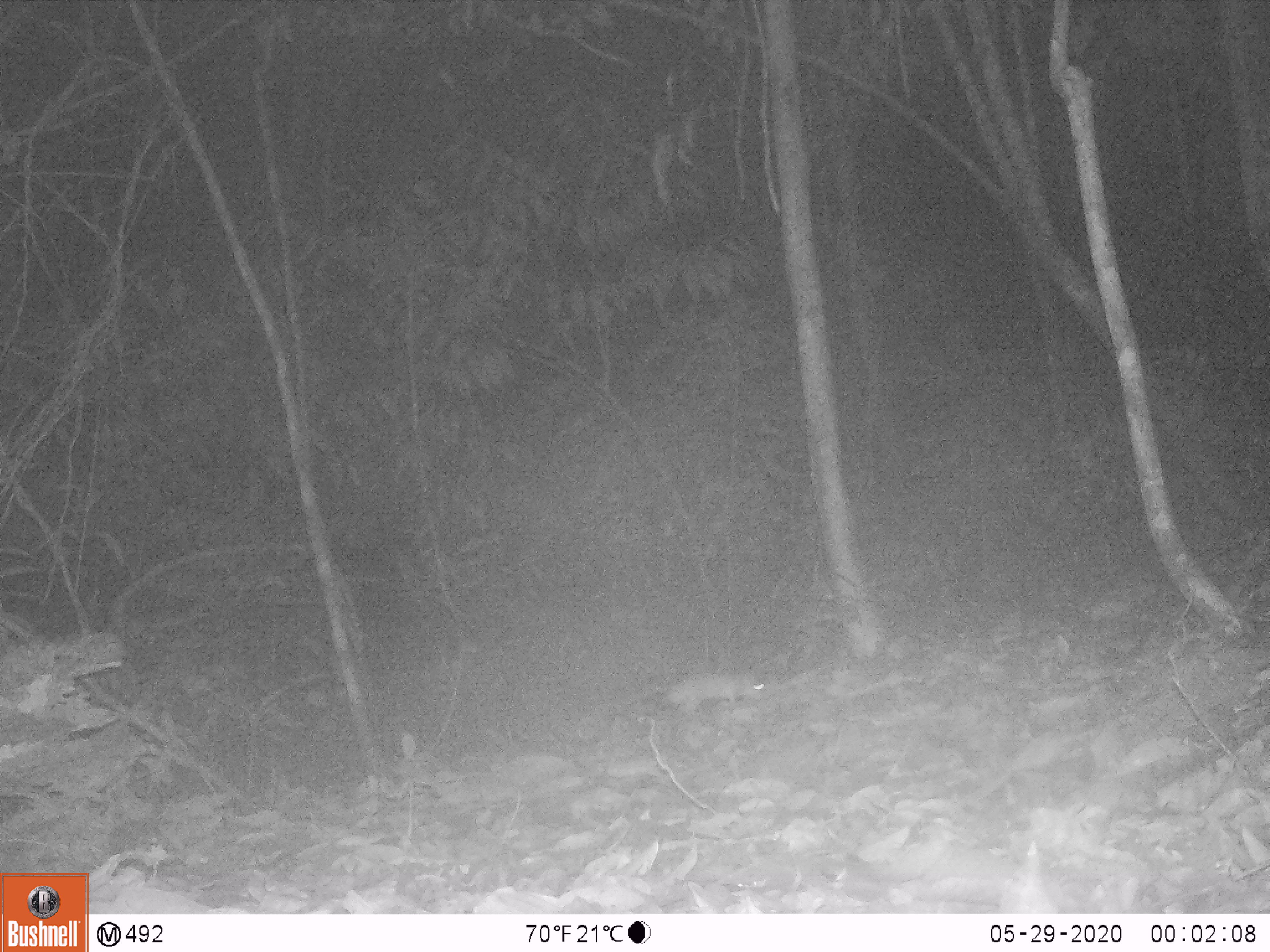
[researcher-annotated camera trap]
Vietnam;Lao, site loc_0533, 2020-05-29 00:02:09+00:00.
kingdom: Animalia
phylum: Chordata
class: Mammalia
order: Rodentia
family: Muridae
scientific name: Muridae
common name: old-world mice and rats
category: unidentified murid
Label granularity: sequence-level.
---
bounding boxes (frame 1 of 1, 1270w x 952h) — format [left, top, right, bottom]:
unidentified murid: [660, 674, 766, 711]